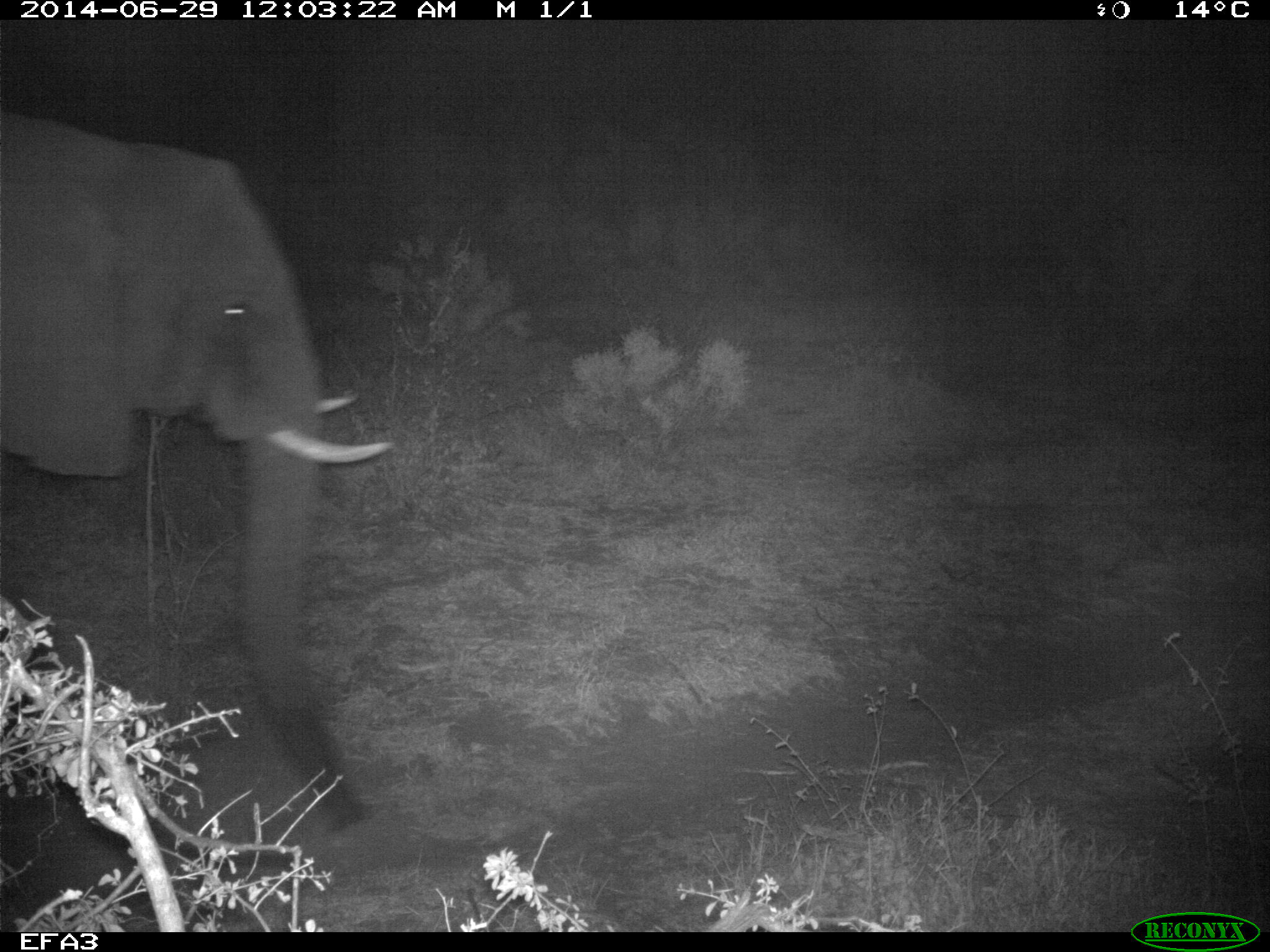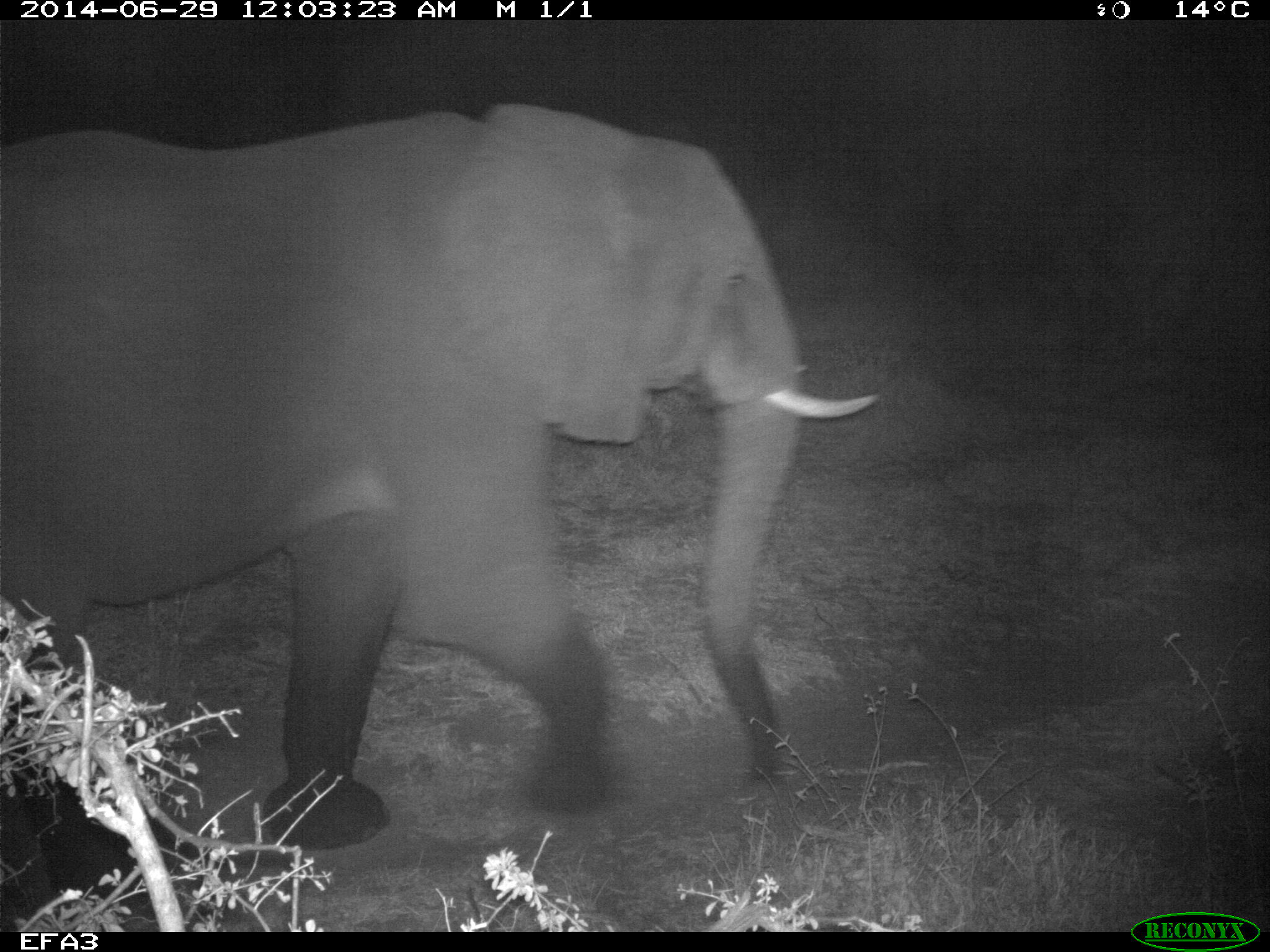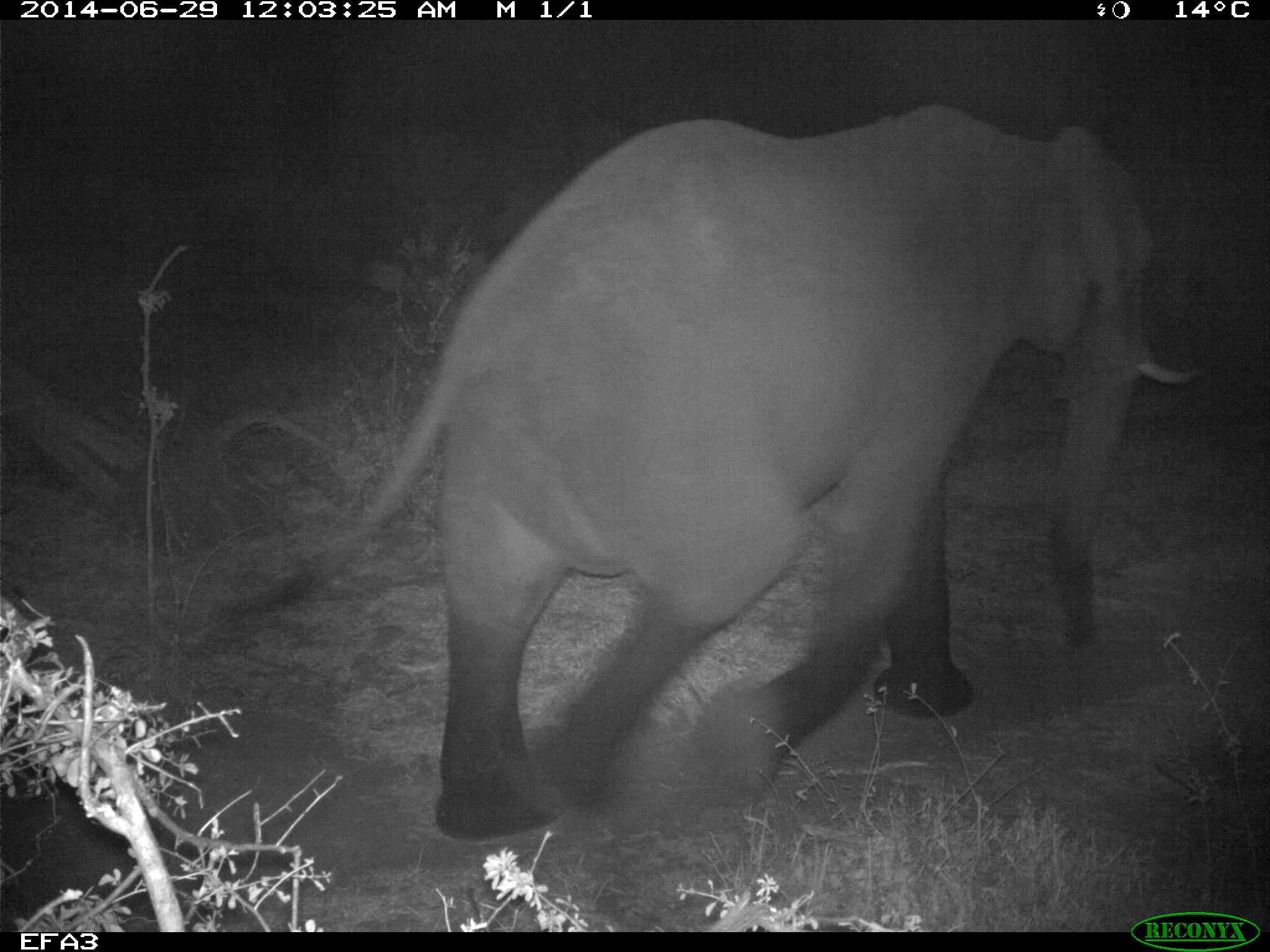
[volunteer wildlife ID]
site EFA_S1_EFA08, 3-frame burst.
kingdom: Animalia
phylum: Chordata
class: Mammalia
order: Proboscidea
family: Elephantidae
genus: Loxodonta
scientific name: Loxodonta africana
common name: african bush elephant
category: elephant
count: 1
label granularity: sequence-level